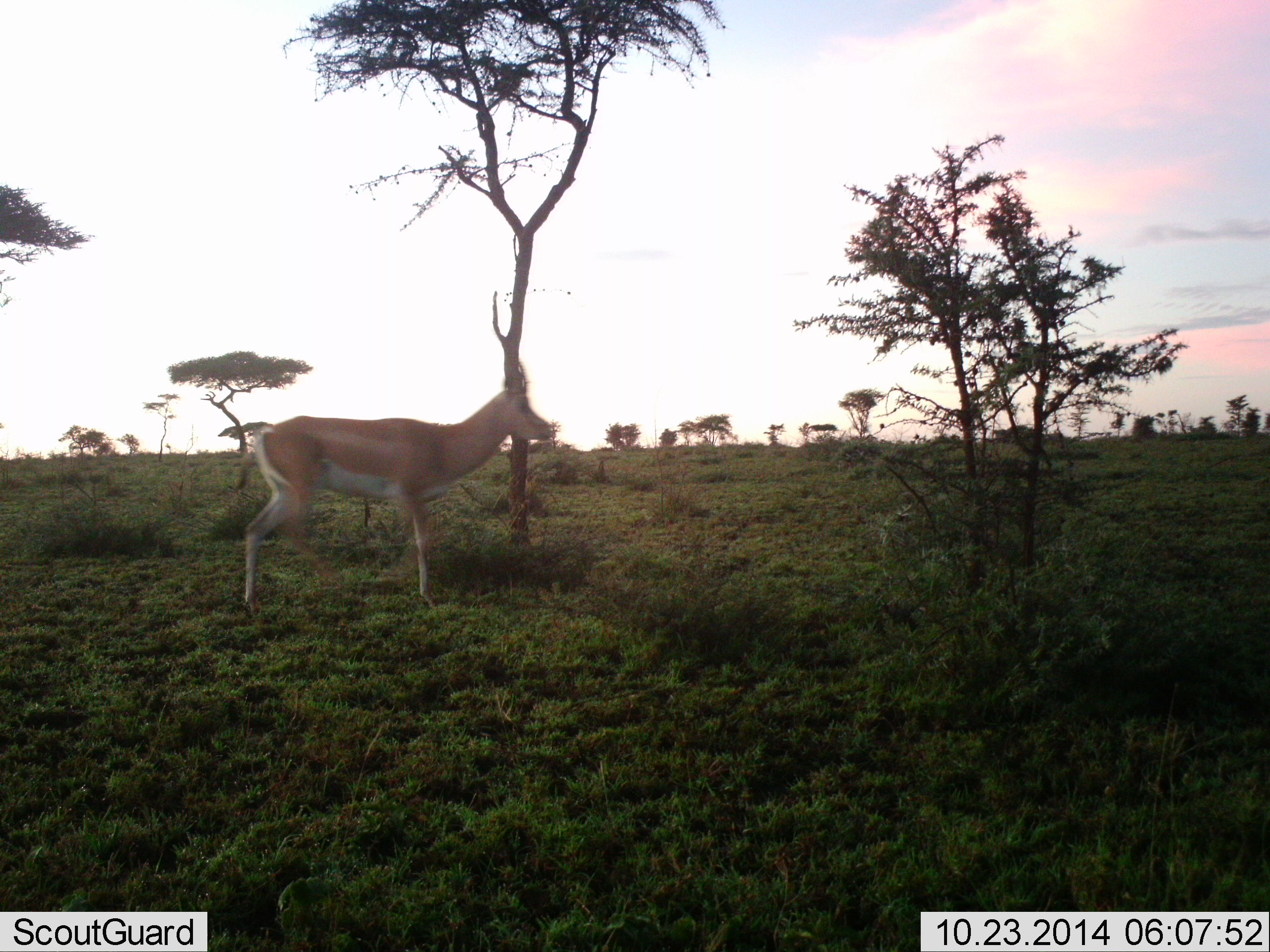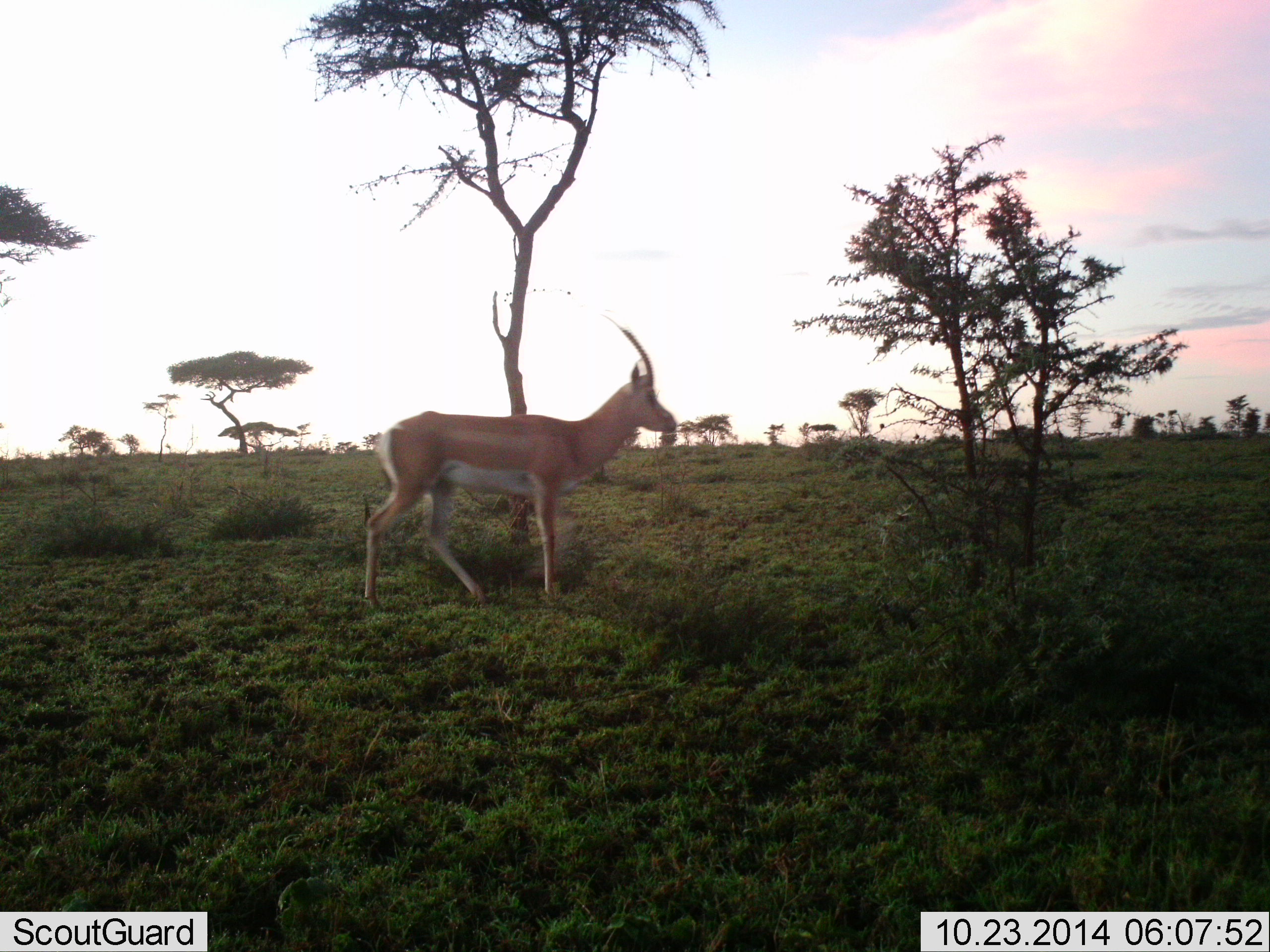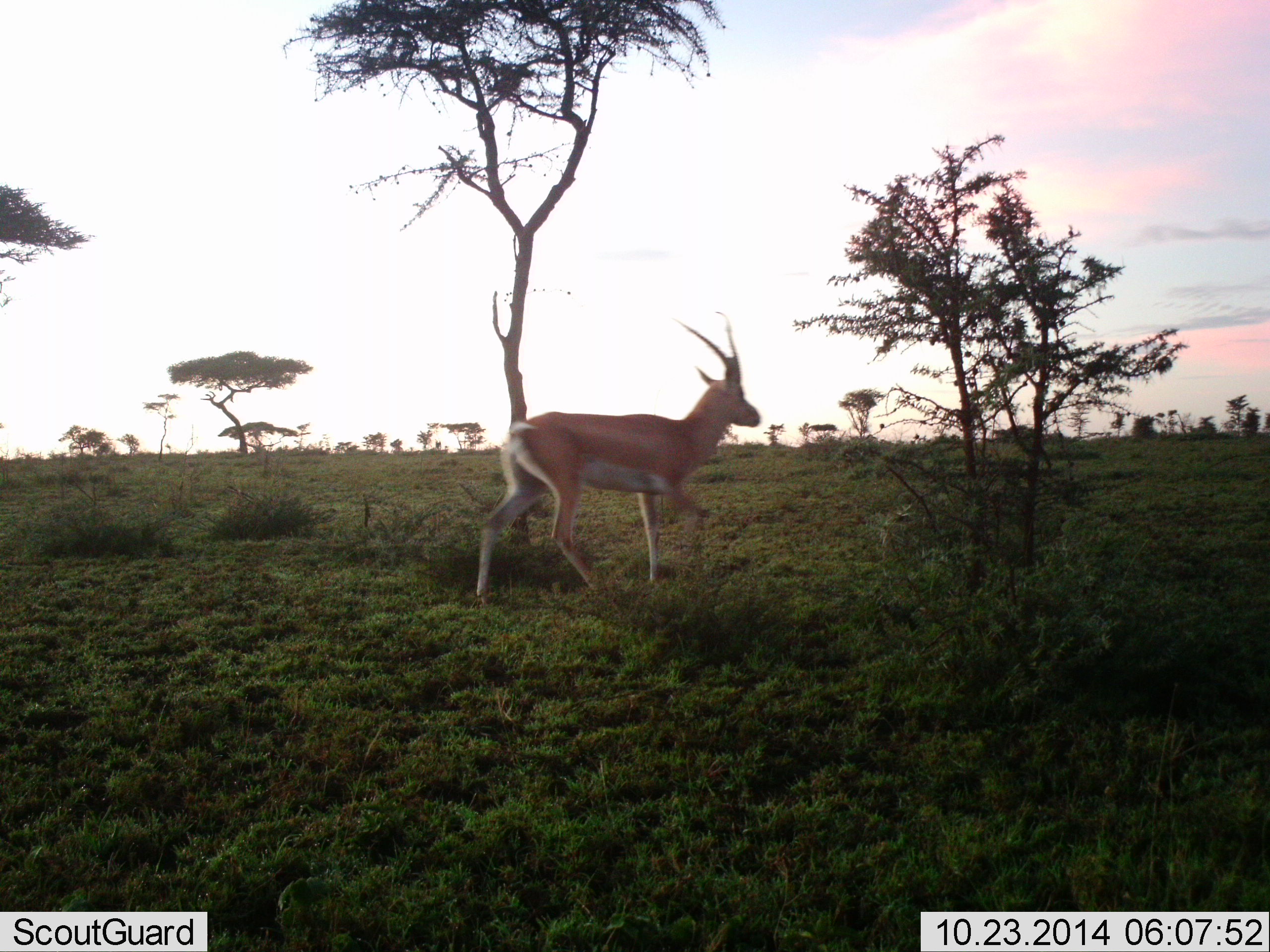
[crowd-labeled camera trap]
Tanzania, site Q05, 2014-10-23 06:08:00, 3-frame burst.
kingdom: Animalia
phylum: Chordata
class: Mammalia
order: Artiodactyla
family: Bovidae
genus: Nanger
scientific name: Nanger granti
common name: grant's gazelle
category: gazellegrants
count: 1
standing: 10%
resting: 0%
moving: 90%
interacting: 0%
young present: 0%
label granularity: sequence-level